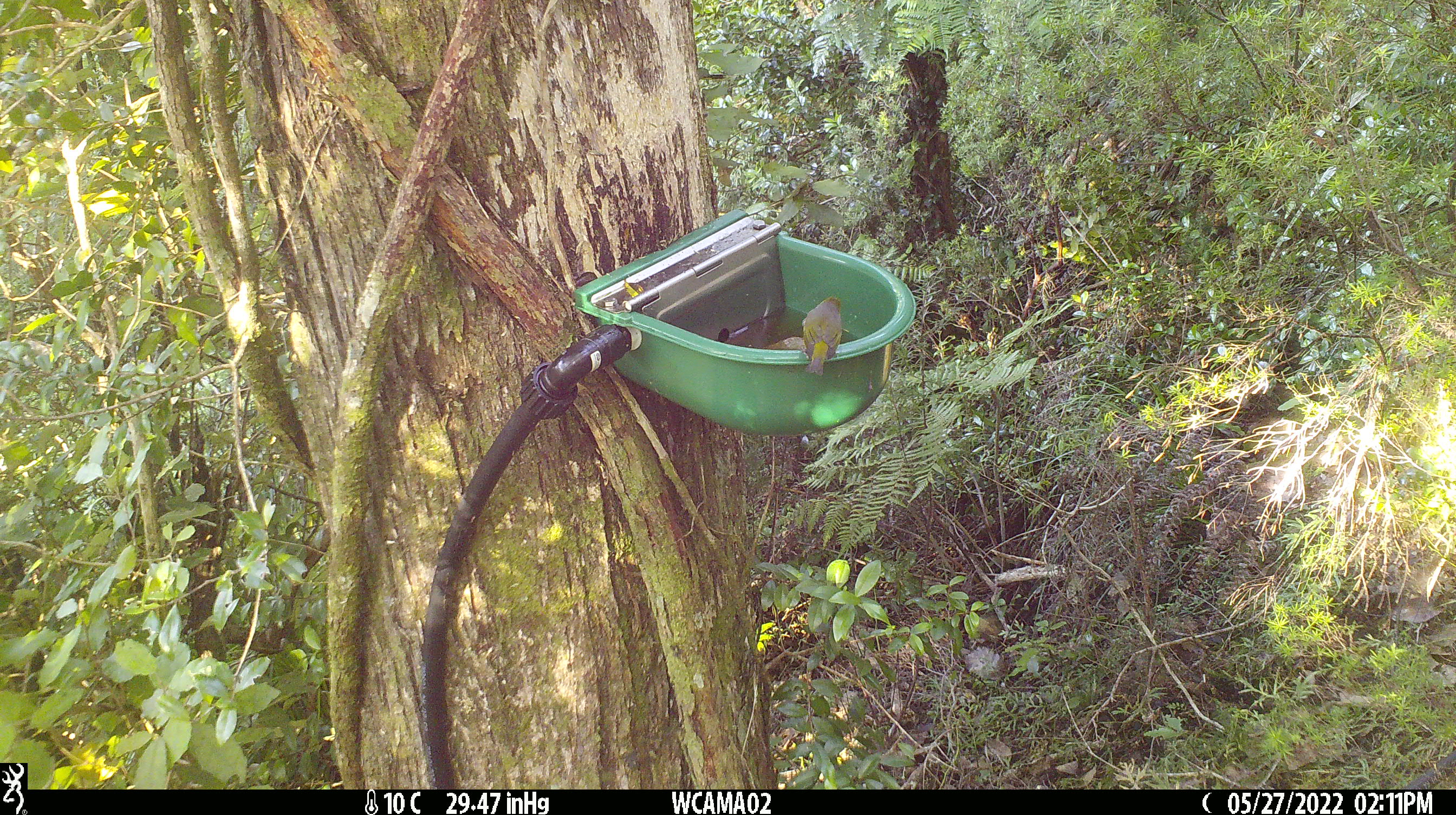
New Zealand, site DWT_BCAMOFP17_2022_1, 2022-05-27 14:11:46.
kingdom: Animalia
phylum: Chordata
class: Aves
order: Passeriformes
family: Zosteropidae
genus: Zosterops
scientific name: Zosterops lateralis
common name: silvereye